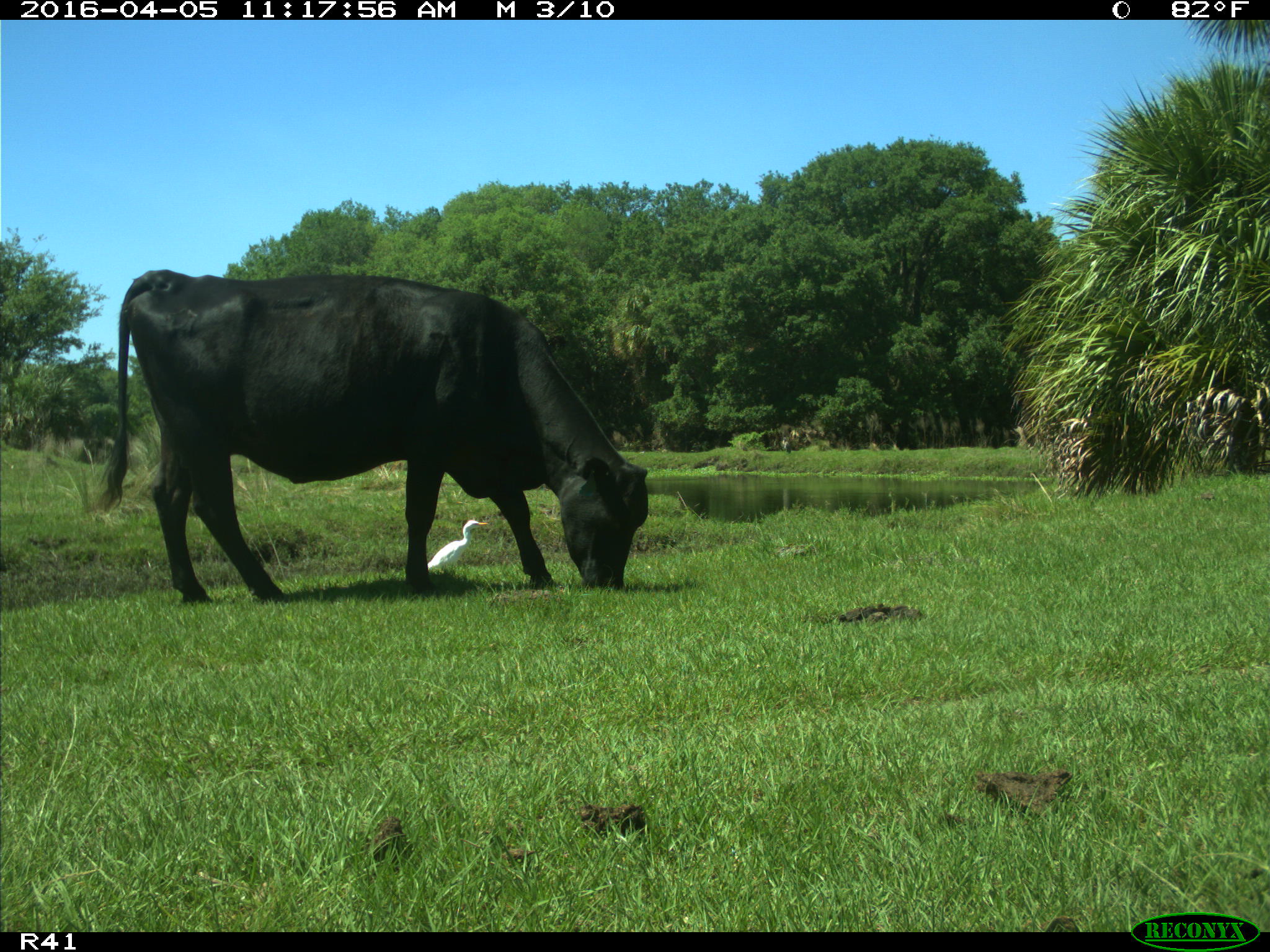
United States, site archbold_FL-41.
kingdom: Animalia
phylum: Chordata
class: Mammalia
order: Artiodactyla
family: Bovidae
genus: Bos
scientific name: Bos taurus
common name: domestic cow